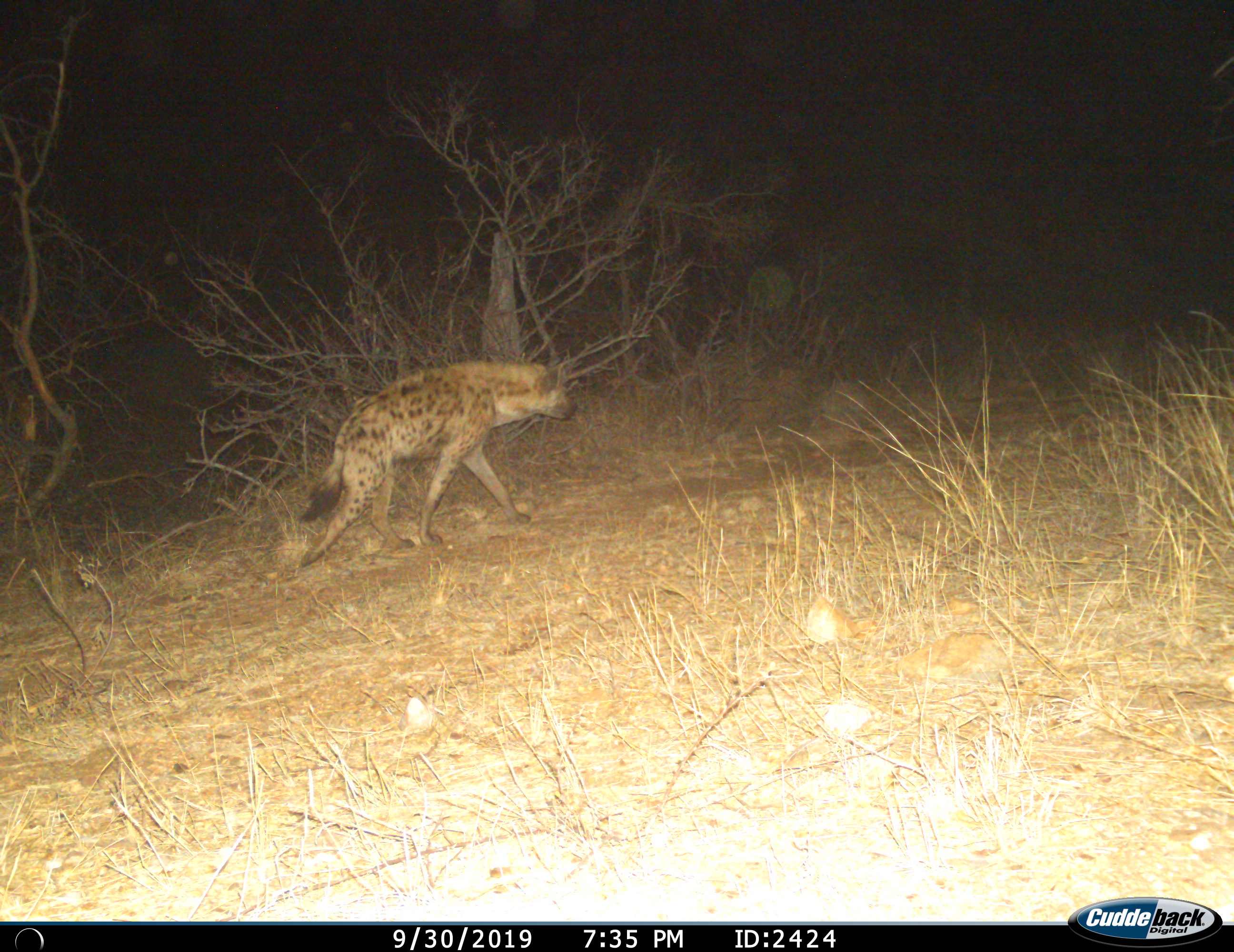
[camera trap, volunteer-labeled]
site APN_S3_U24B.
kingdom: Animalia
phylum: Chordata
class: Mammalia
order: Carnivora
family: Hyaenidae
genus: Crocuta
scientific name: Crocuta crocuta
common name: spotted hyena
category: hyenaspotted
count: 1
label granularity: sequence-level